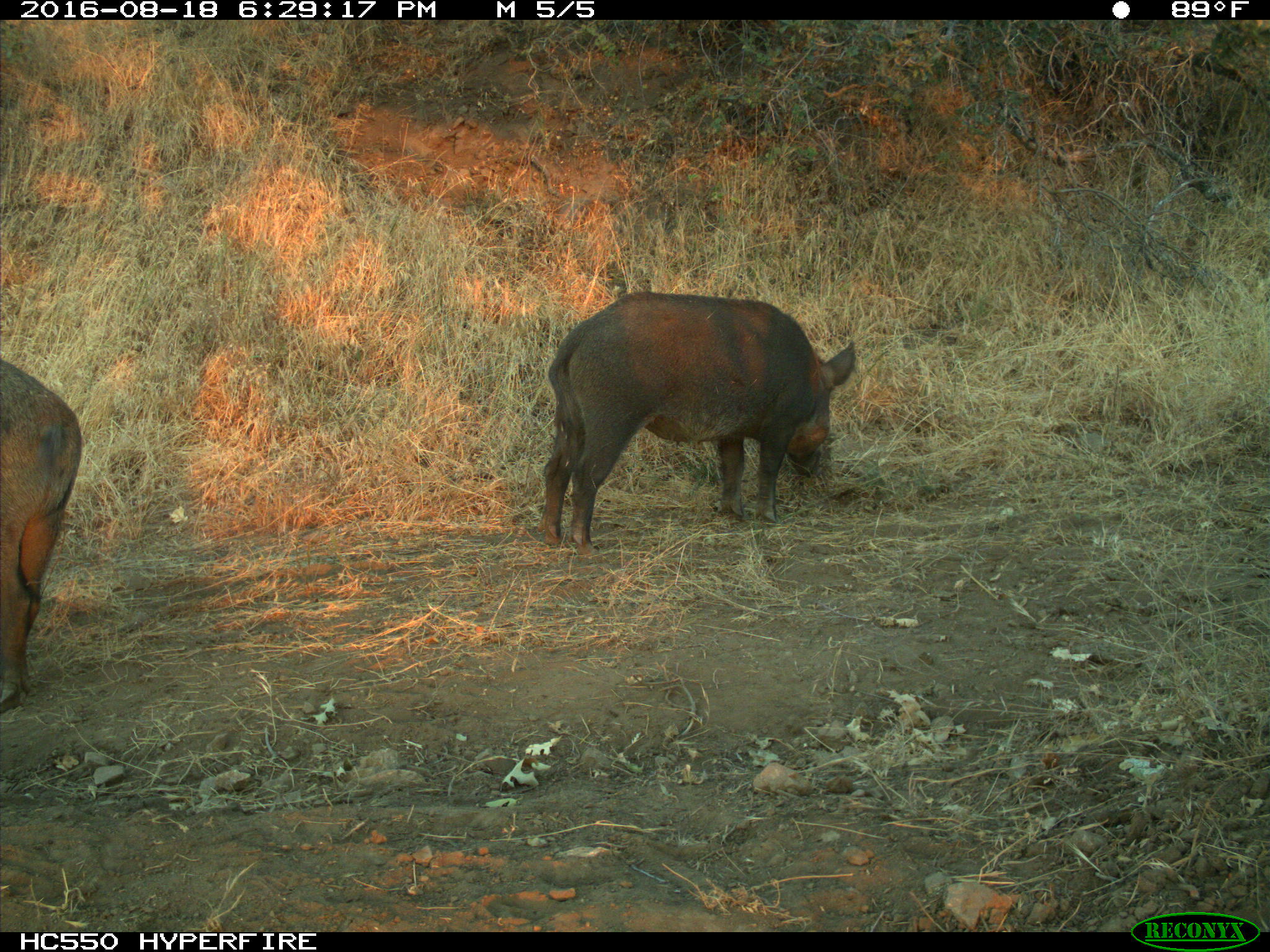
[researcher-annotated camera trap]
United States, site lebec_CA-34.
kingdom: Animalia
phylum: Chordata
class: Mammalia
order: Artiodactyla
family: Suidae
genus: Sus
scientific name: Sus scrofa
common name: wild boar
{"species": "Sus scrofa (wild boar)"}